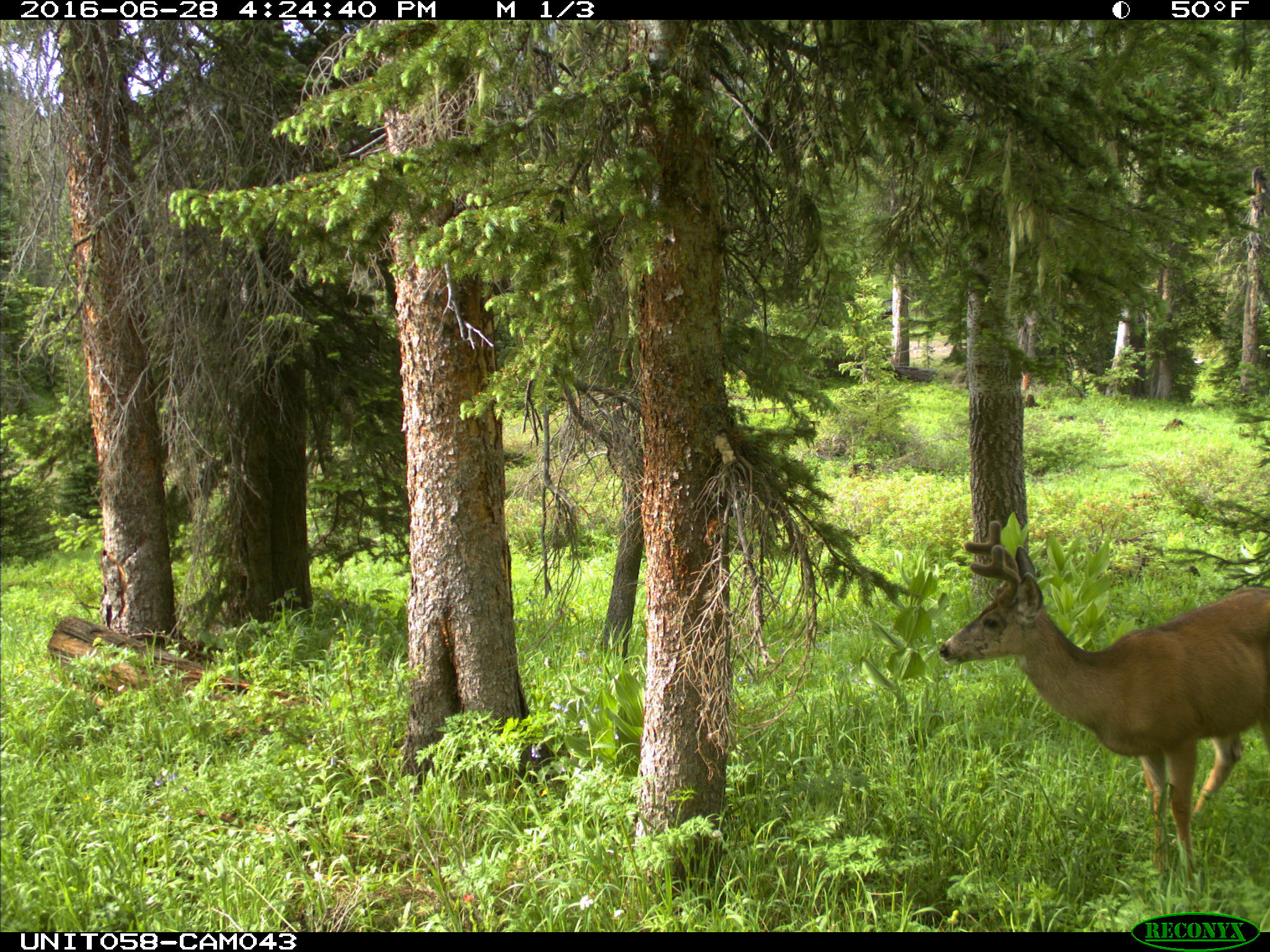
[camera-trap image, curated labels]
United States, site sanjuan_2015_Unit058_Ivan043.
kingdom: Animalia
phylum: Chordata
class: Mammalia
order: Artiodactyla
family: Cervidae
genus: Odocoileus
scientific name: Odocoileus hemionus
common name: mule deer